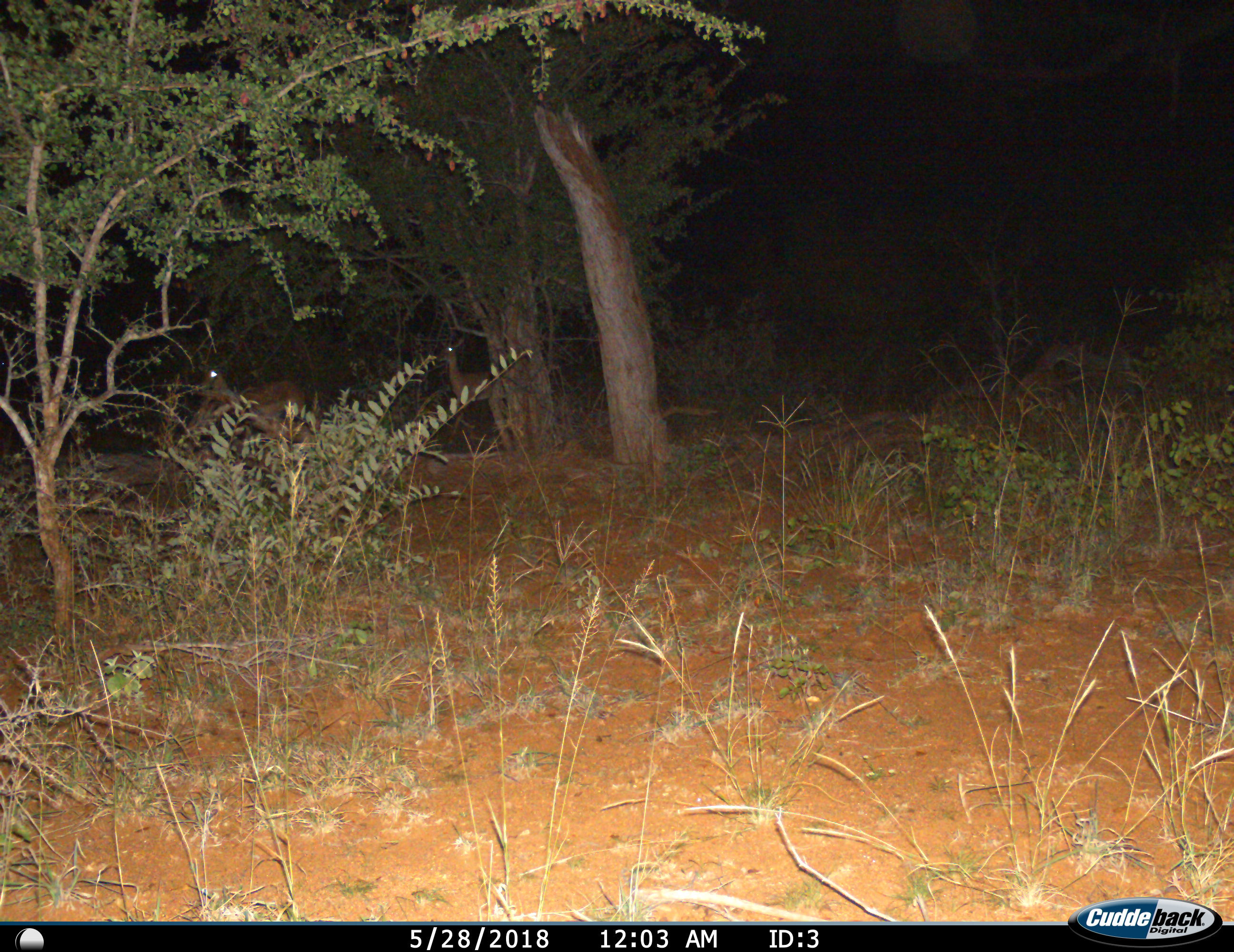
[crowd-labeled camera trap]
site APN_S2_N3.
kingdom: Animalia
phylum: Chordata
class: Mammalia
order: Artiodactyla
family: Bovidae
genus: Aepyceros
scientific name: Aepyceros melampus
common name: impala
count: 2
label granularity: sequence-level